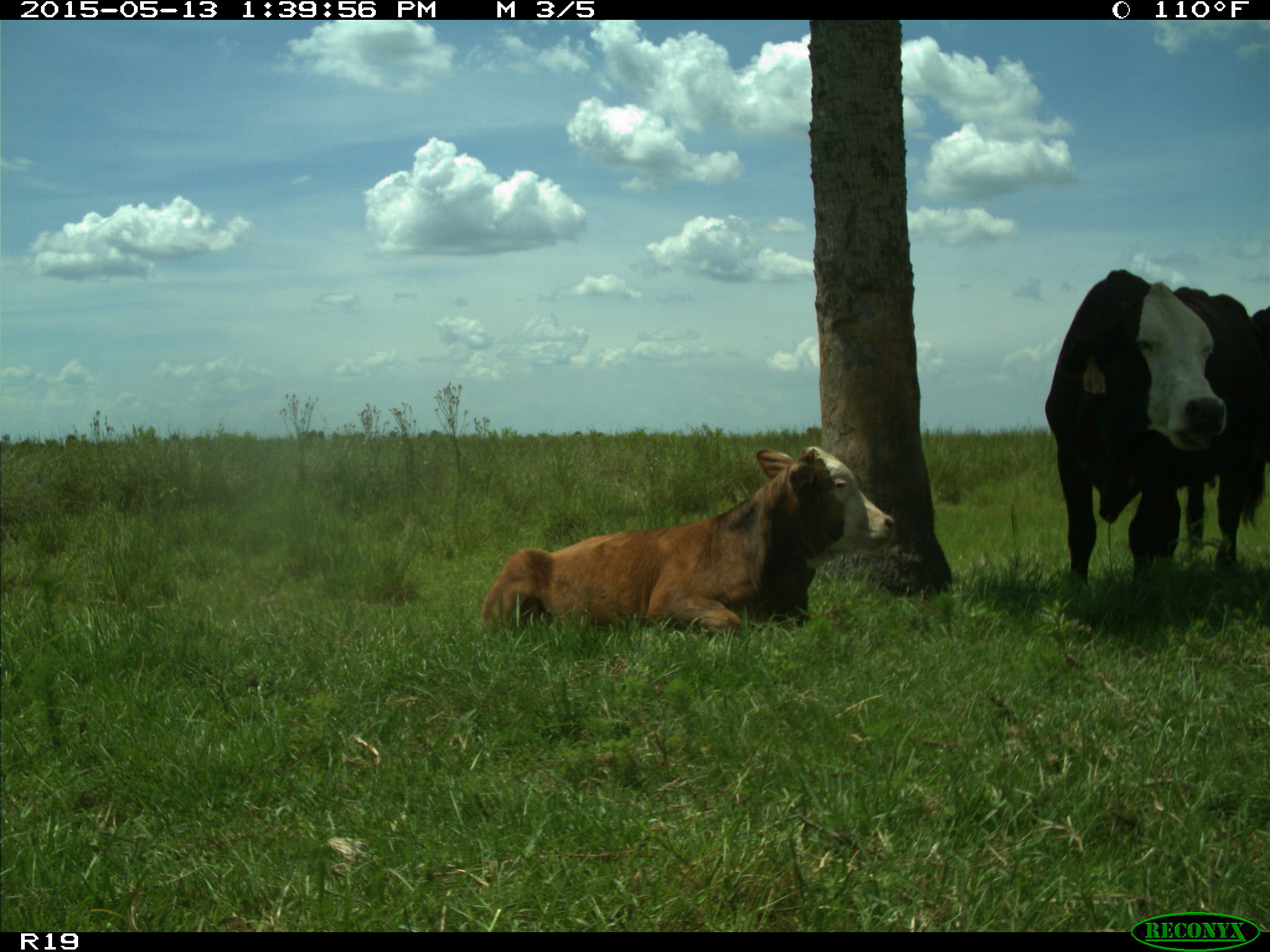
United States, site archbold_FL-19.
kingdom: Animalia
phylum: Chordata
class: Mammalia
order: Artiodactyla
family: Bovidae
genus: Bos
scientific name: Bos taurus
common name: domestic cow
Bos taurus (domestic cow).